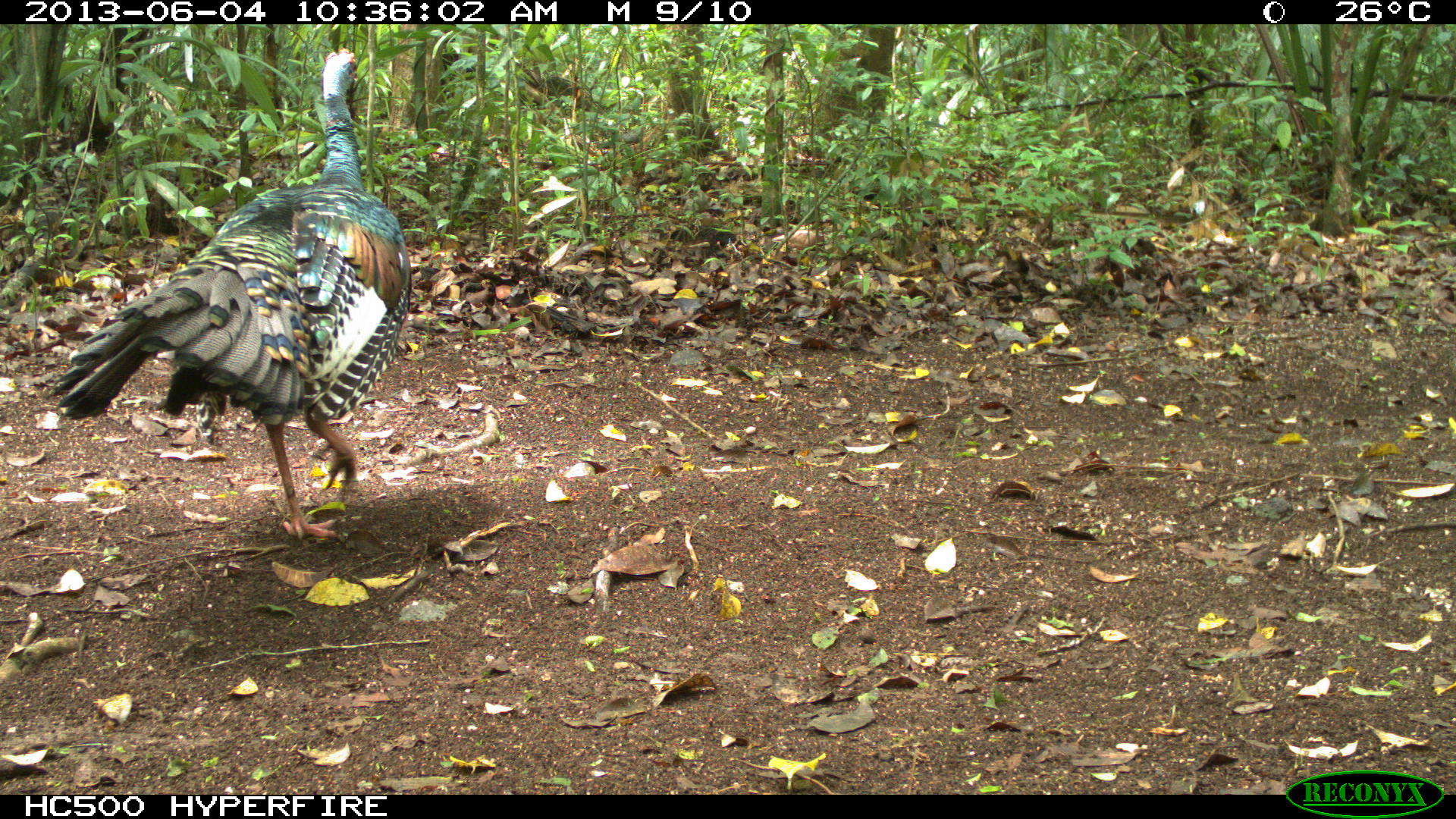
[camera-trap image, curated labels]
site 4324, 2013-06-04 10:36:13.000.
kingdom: Animalia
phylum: Chordata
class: Aves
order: Galliformes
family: Phasianidae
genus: Meleagris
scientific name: Meleagris ocellata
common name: ocellated turkey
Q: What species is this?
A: Meleagris ocellata (ocellated turkey).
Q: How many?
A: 1.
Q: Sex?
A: Male.